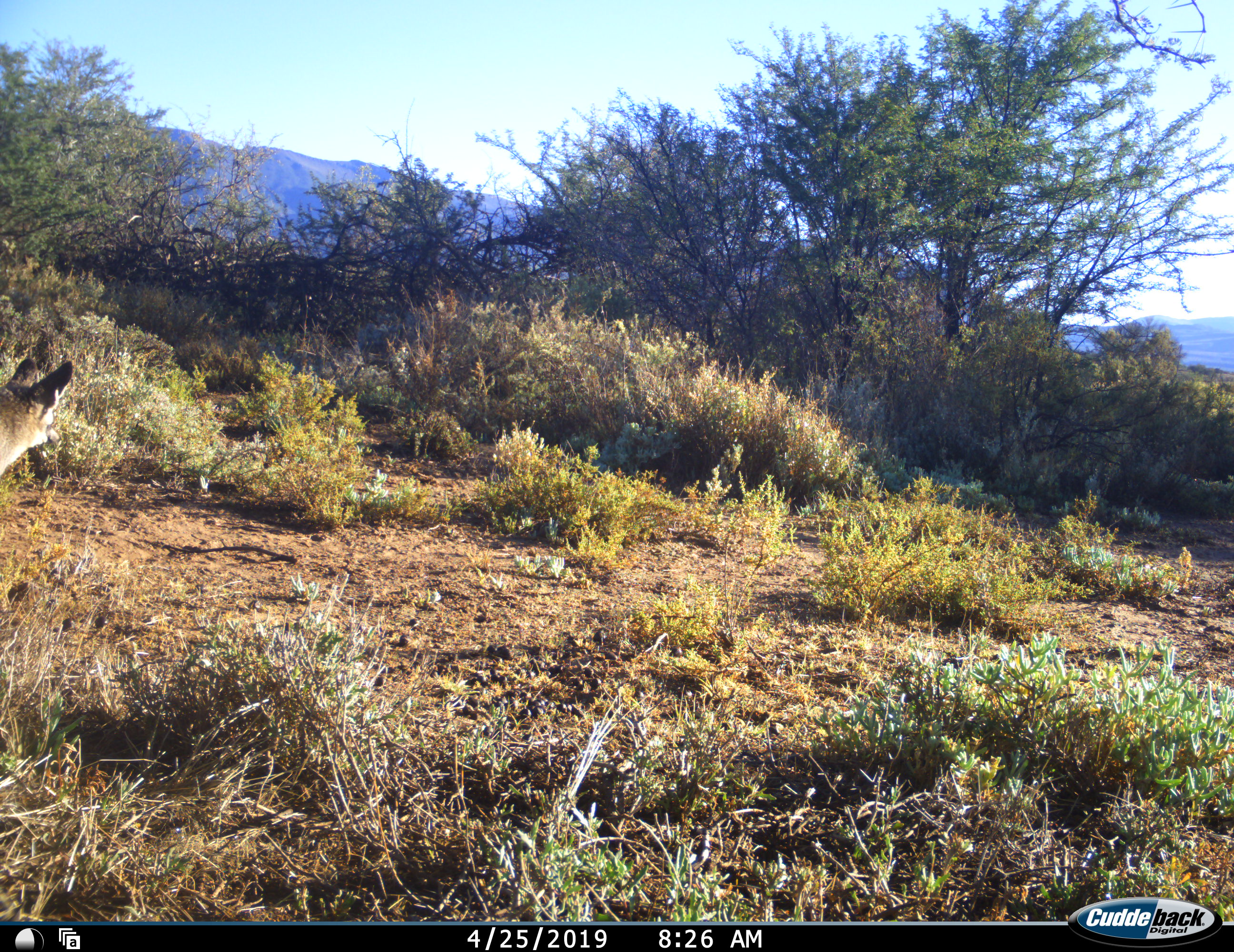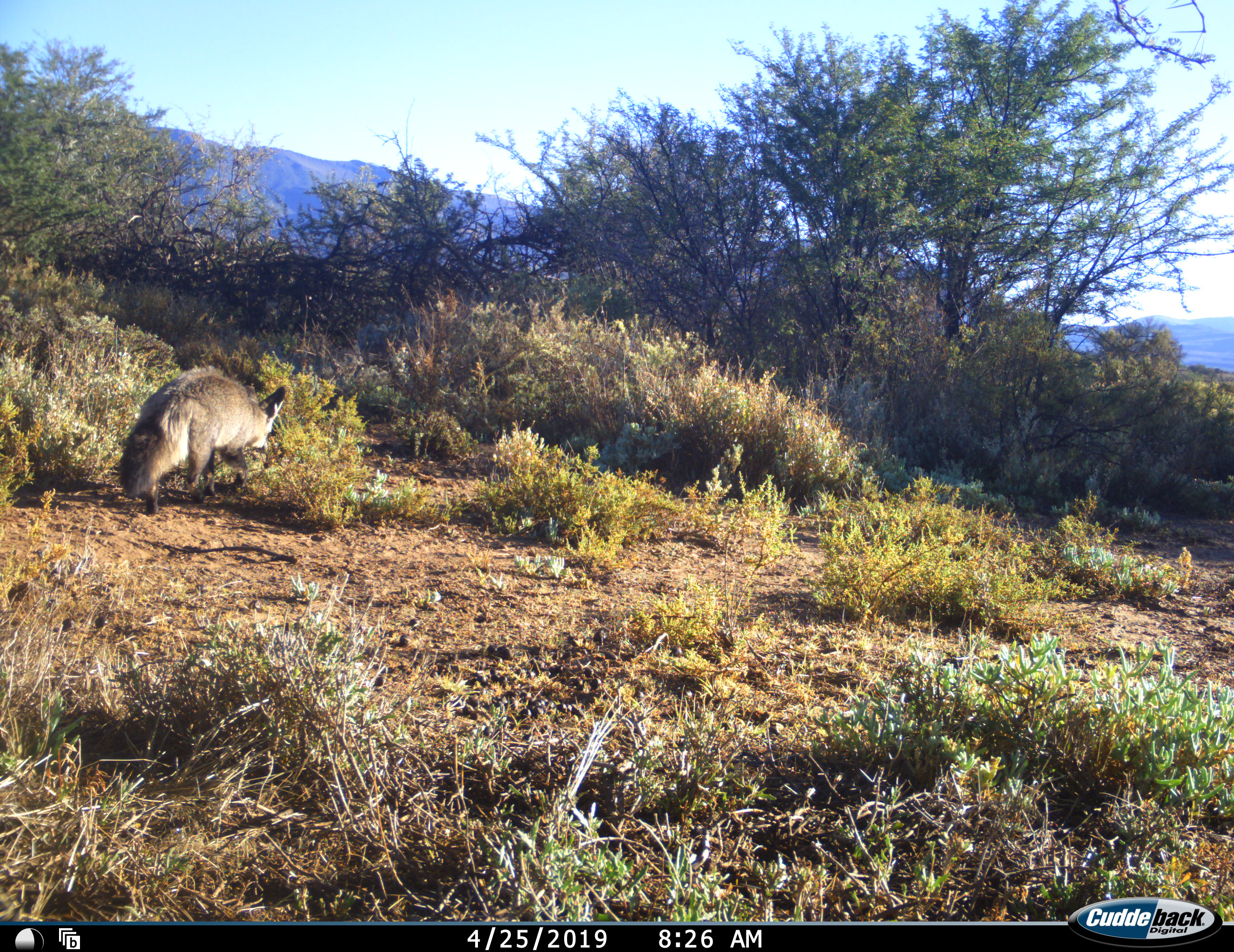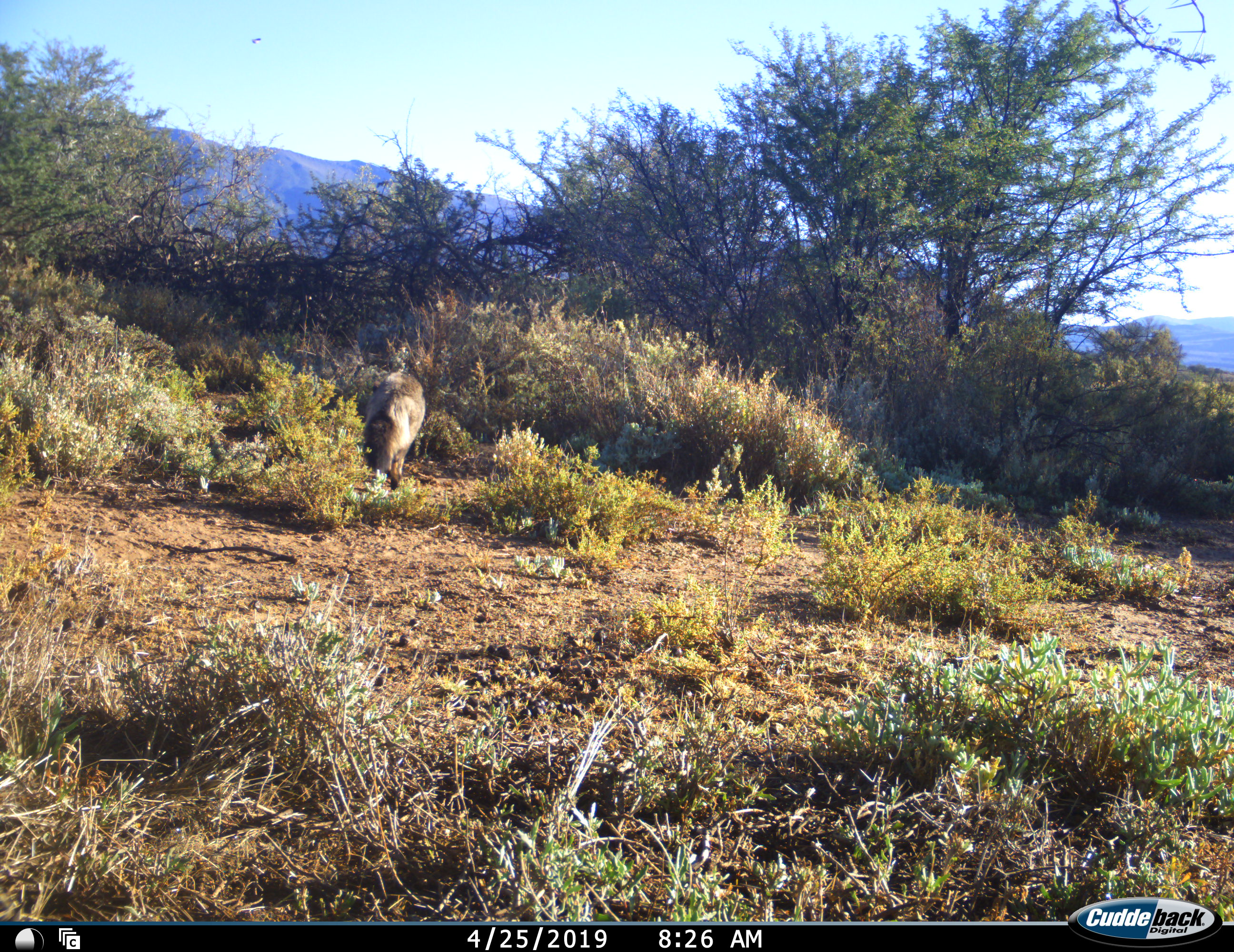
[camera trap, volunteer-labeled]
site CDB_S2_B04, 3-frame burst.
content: unidentified animal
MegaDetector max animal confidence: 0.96